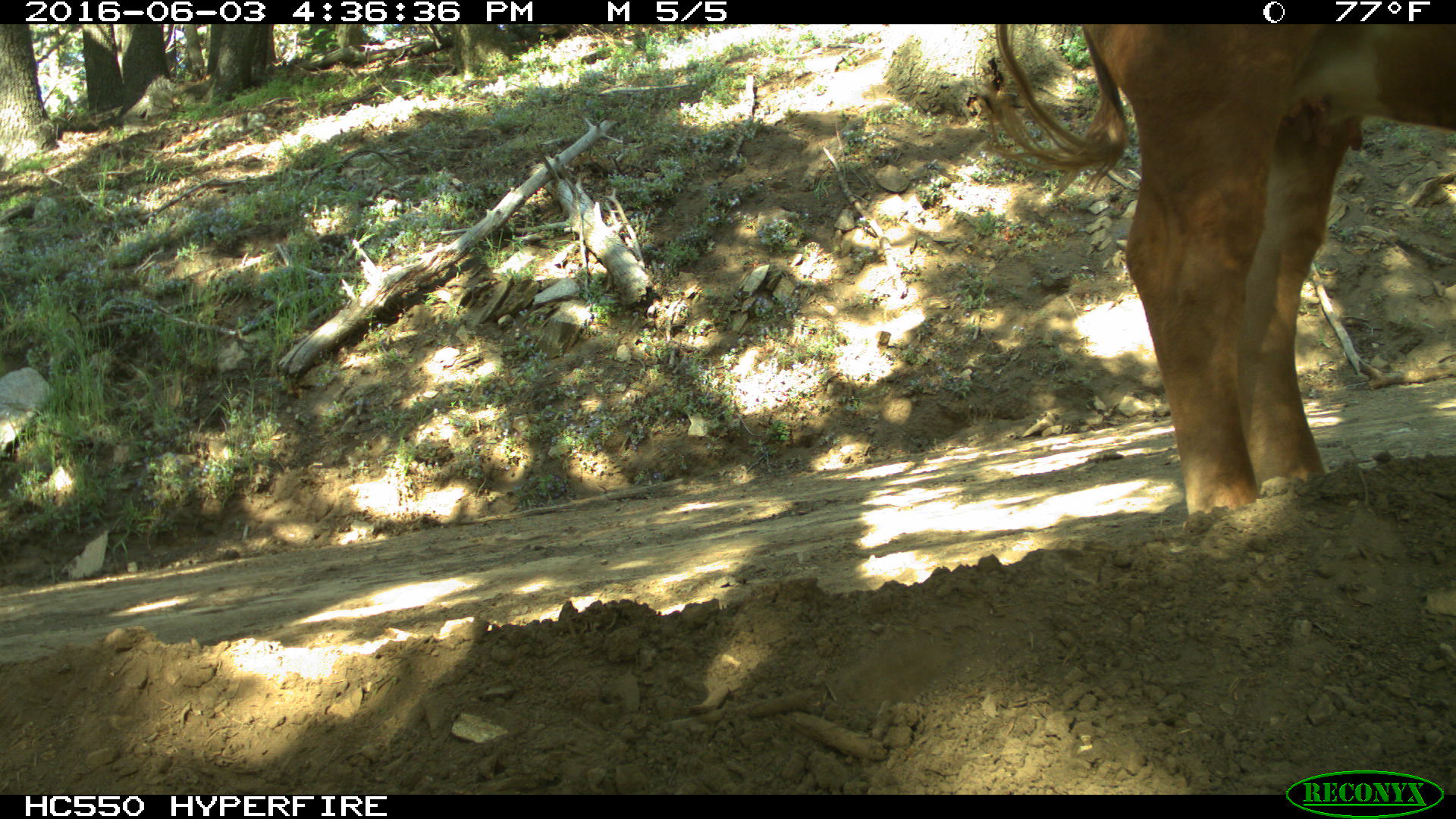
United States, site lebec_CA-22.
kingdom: Animalia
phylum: Chordata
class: Mammalia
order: Artiodactyla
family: Bovidae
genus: Bos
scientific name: Bos taurus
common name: domestic cow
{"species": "Bos taurus (domestic cow)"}